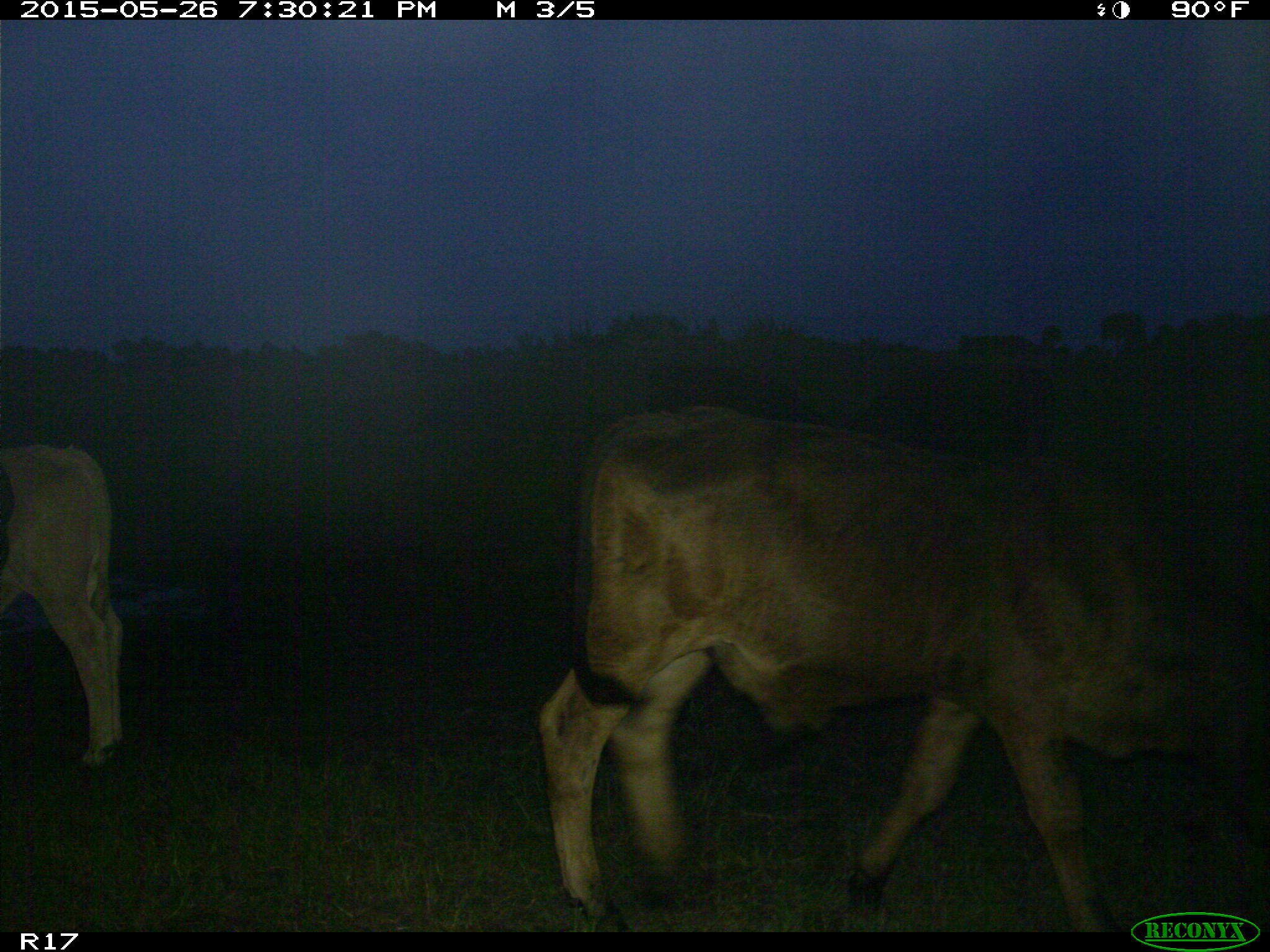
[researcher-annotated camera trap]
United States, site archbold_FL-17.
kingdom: Animalia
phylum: Chordata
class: Mammalia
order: Artiodactyla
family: Bovidae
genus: Bos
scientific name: Bos taurus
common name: domestic cow